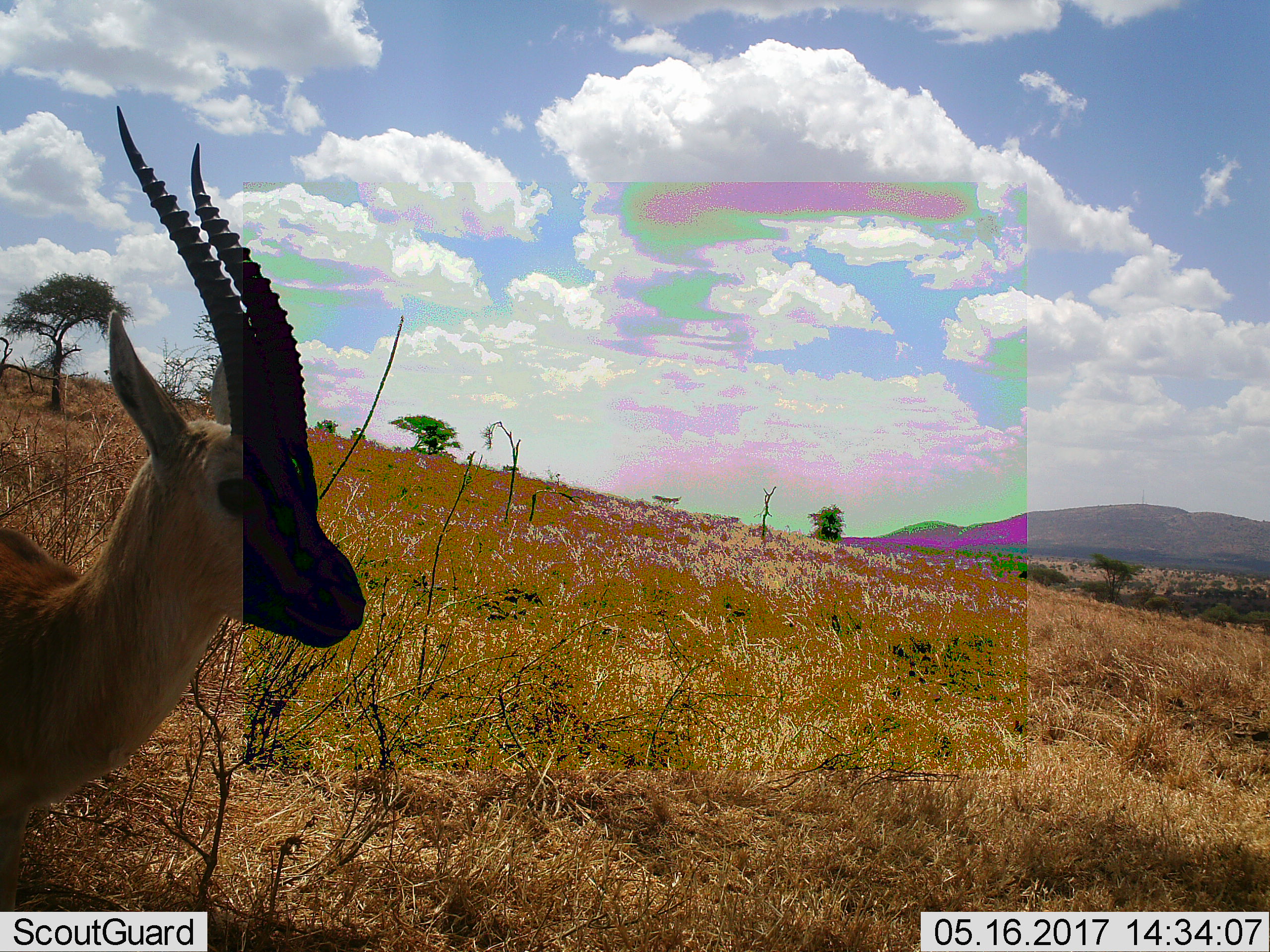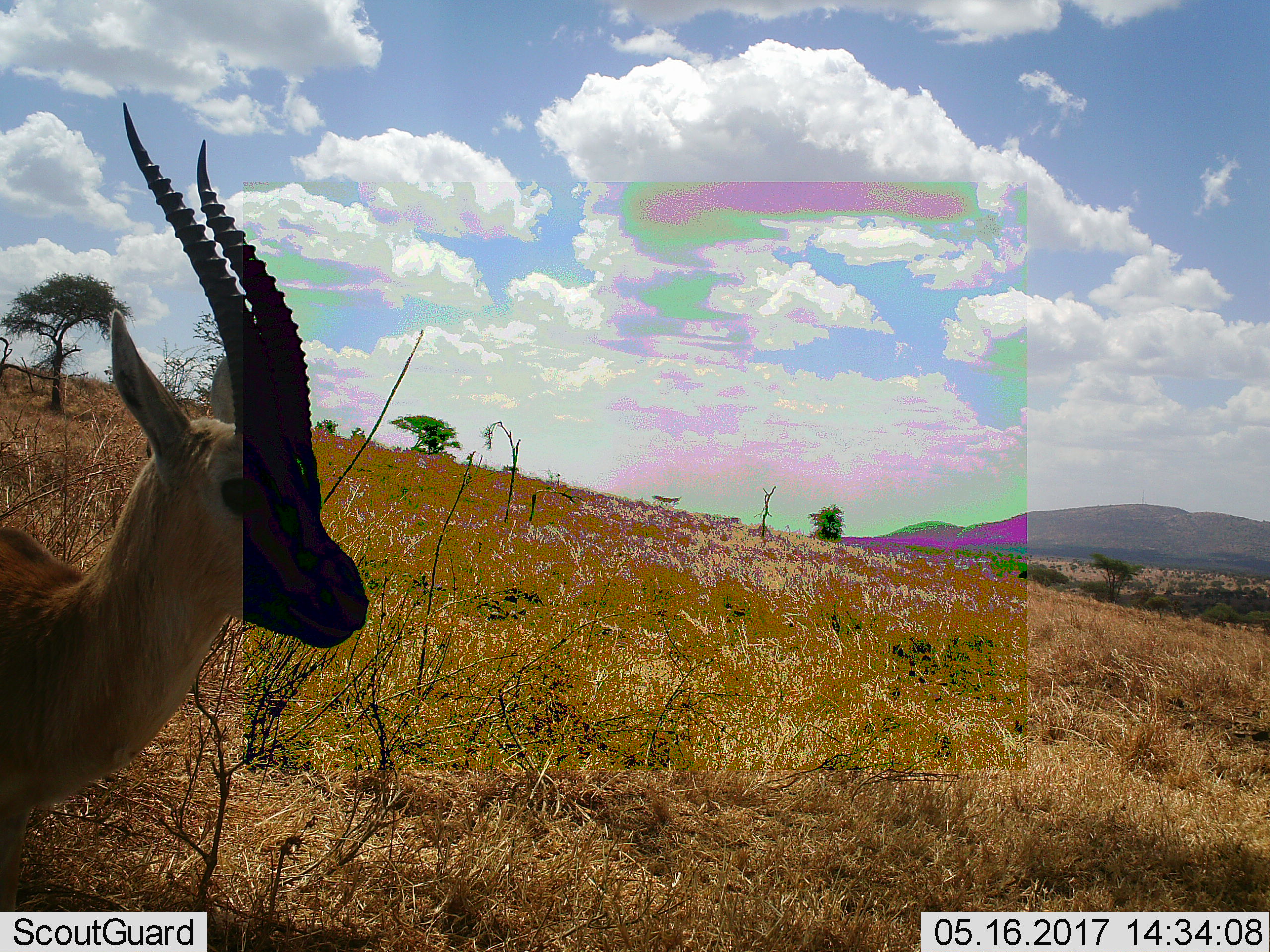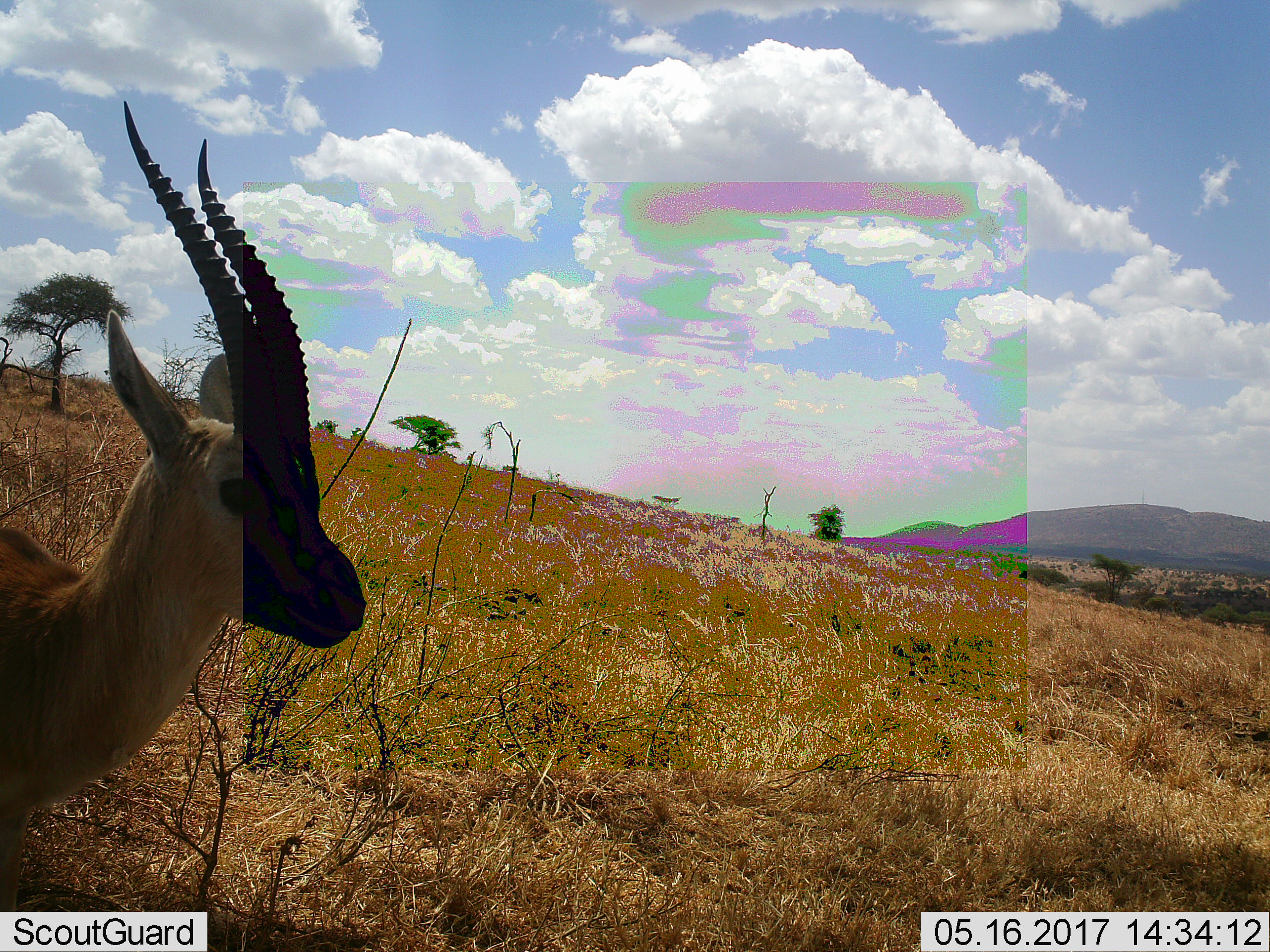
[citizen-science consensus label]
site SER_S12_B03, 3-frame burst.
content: unidentified animal